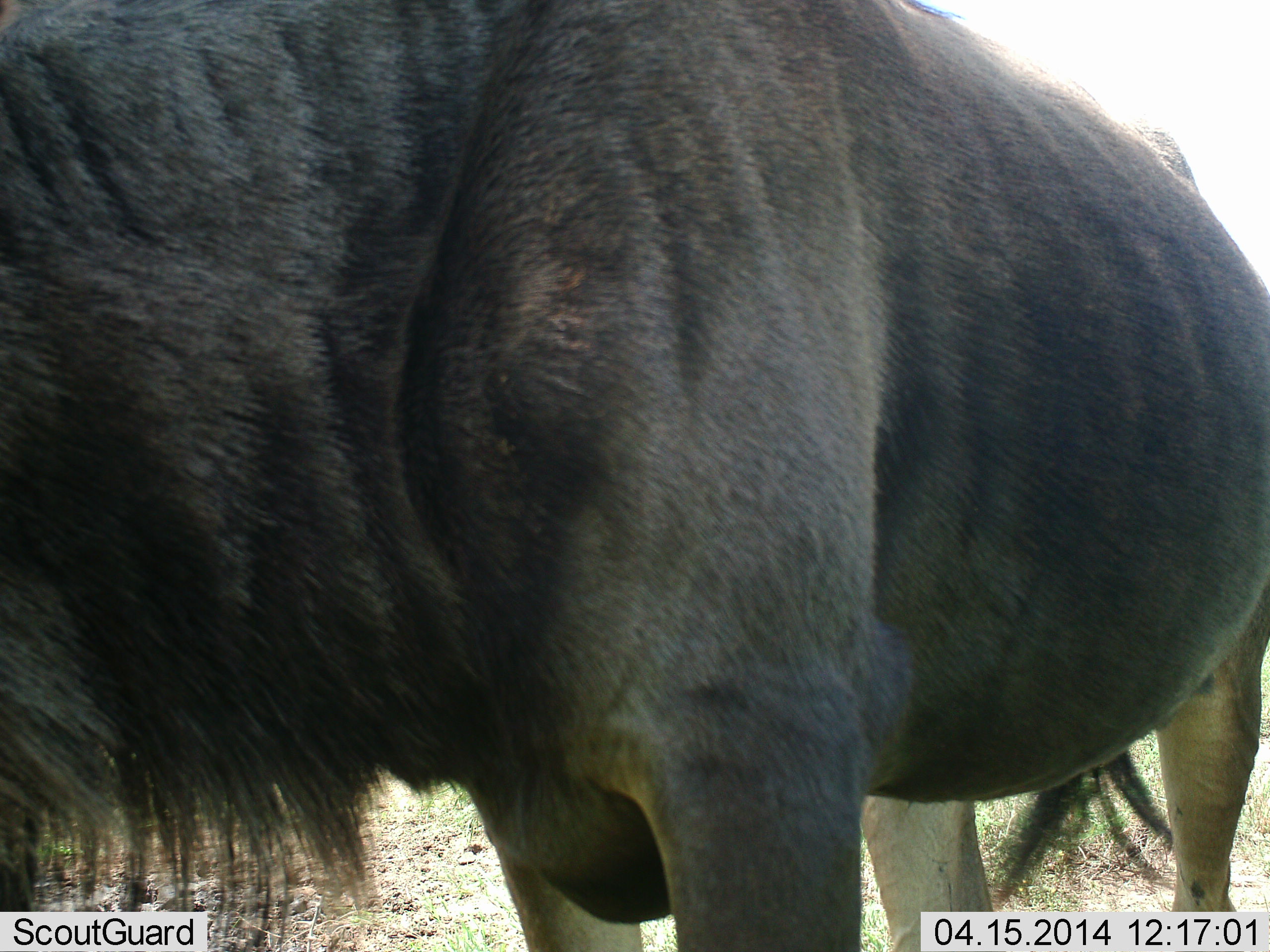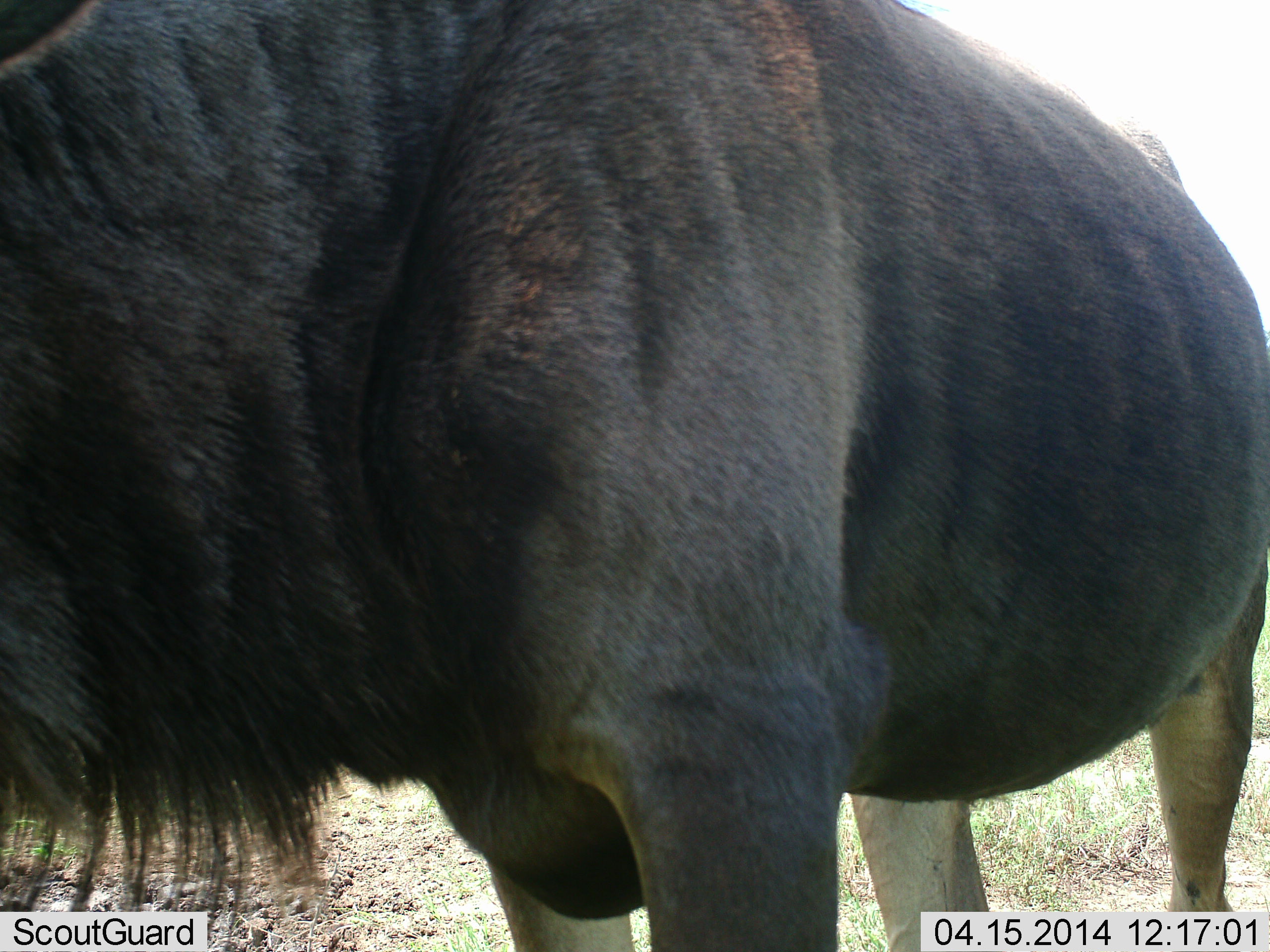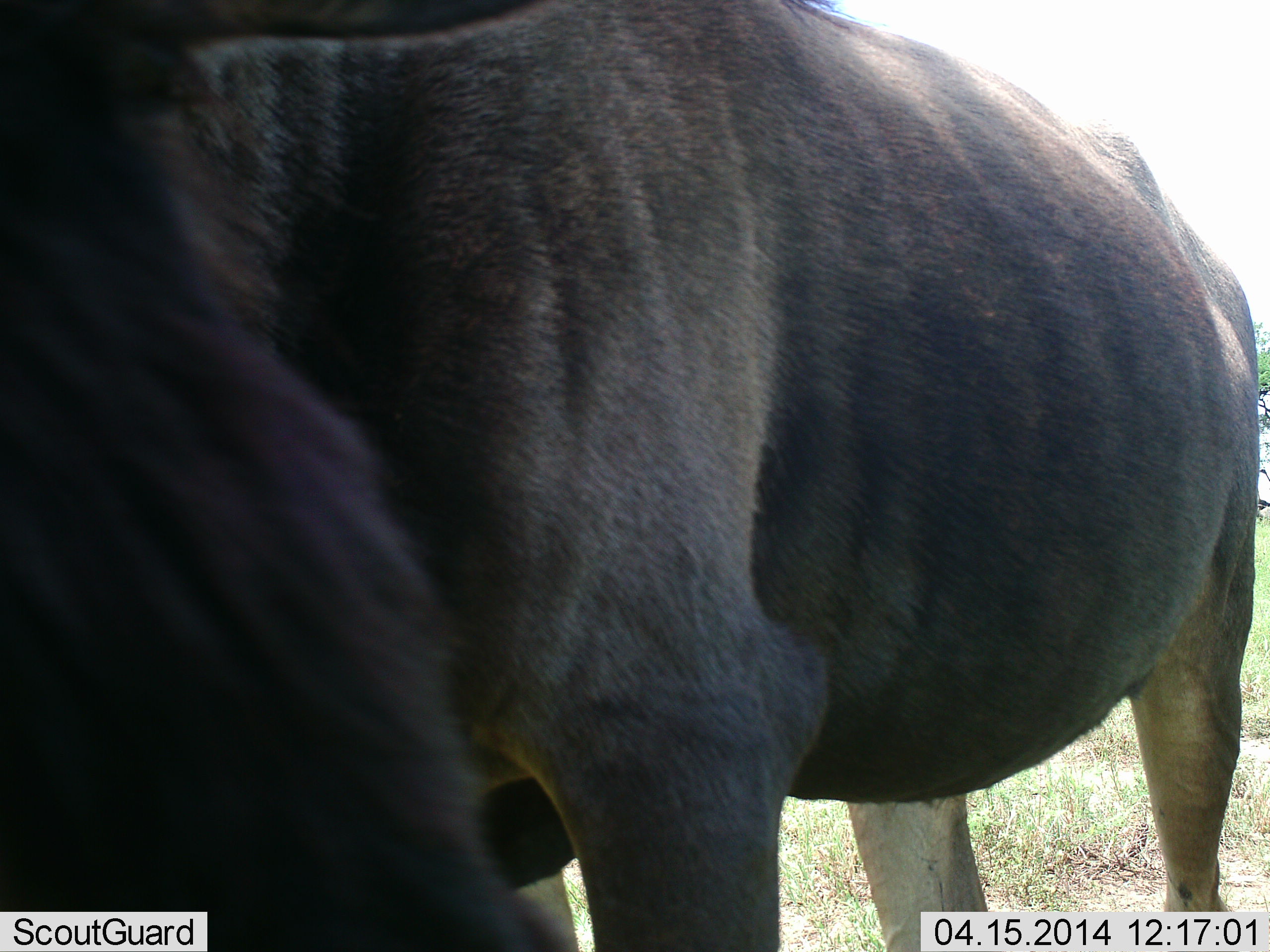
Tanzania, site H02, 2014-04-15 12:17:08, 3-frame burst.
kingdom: Animalia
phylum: Chordata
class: Mammalia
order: Artiodactyla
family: Bovidae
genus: Connochaetes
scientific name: Connochaetes taurinus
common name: blue wildebeest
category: wildebeest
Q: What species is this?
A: Wildebeest (blue wildebeest) (Connochaetes taurinus).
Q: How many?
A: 1.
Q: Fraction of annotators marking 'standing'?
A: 70%.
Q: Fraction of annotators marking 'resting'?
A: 10%.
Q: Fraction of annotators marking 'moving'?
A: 0%.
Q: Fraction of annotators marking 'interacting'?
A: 10%.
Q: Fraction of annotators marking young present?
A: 0%.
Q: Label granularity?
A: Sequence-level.